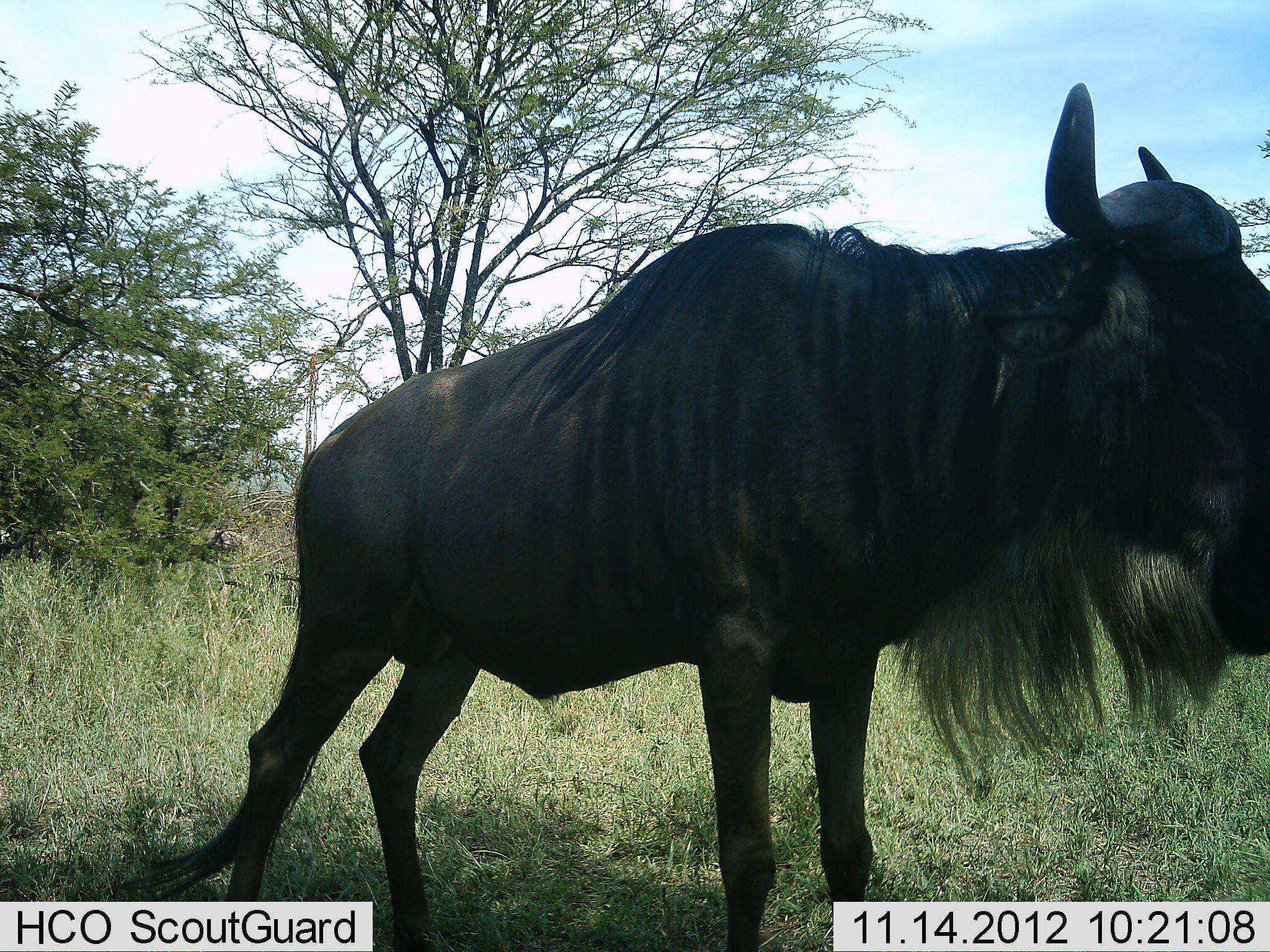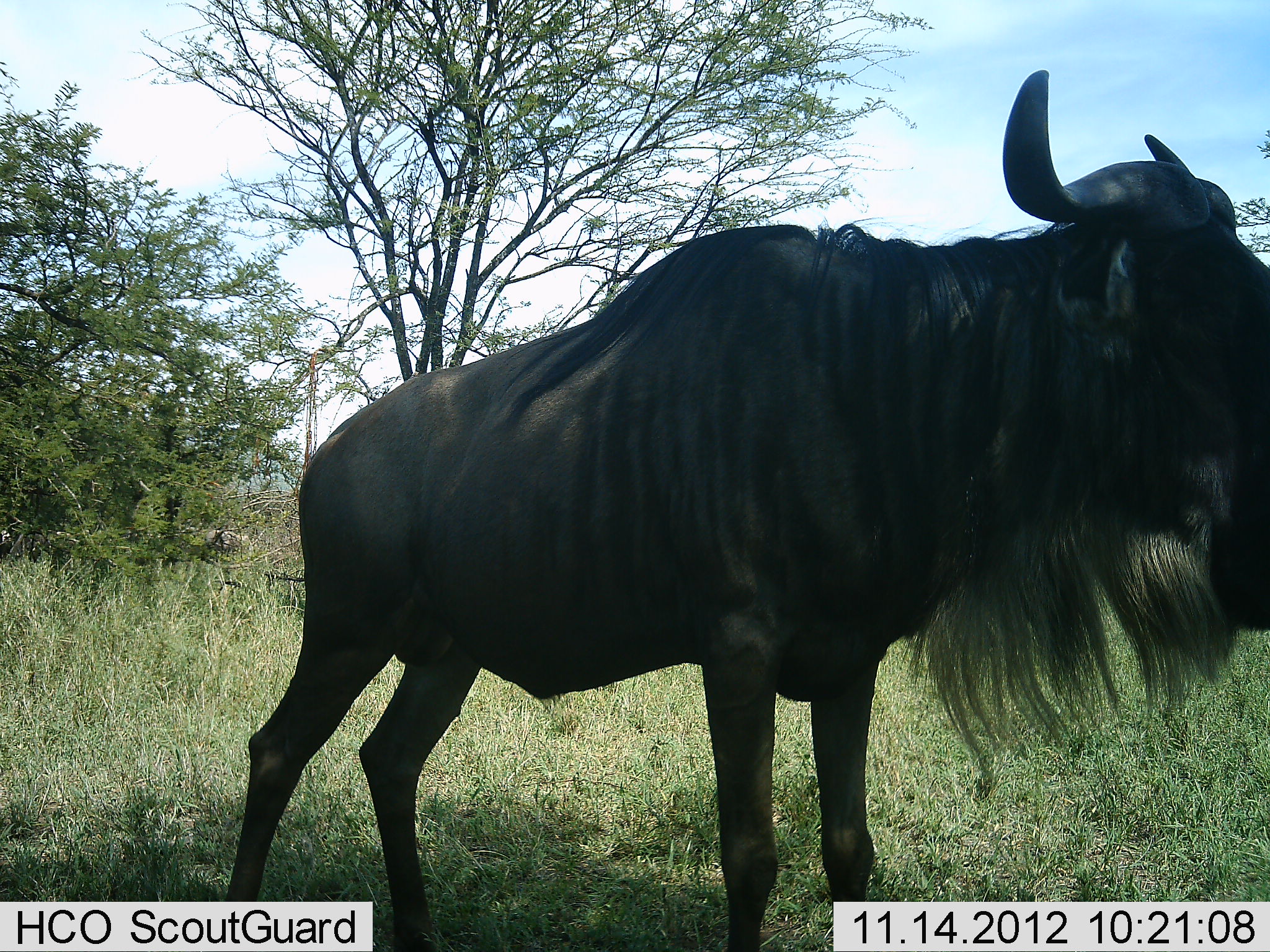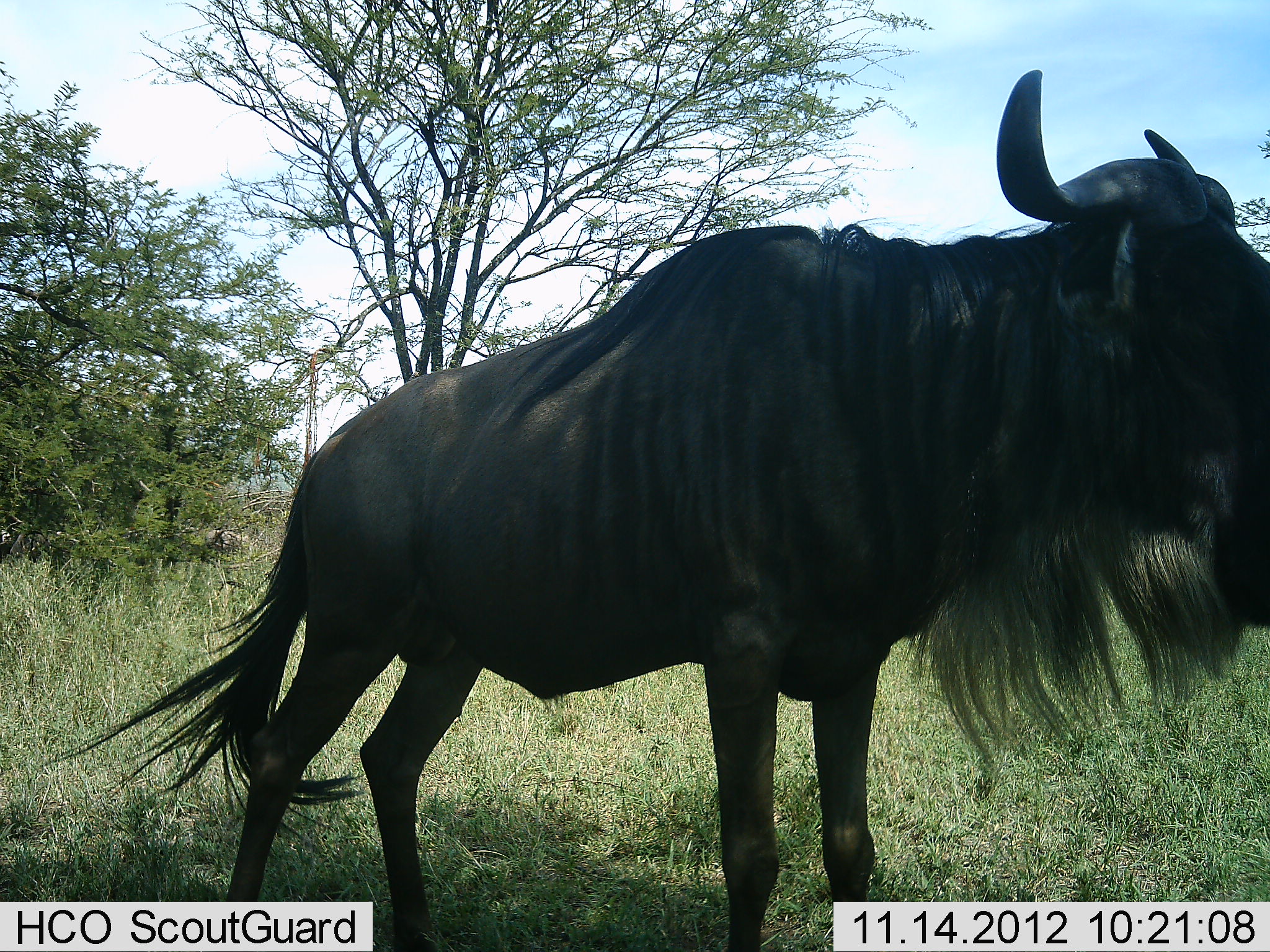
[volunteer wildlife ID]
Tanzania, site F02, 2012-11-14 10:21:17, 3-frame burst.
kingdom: Animalia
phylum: Chordata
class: Mammalia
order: Artiodactyla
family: Bovidae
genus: Connochaetes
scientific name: Connochaetes taurinus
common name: blue wildebeest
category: wildebeest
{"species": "wildebeest (blue wildebeest) (Connochaetes taurinus)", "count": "1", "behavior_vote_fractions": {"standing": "100%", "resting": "0%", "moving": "0%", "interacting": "0%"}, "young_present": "0%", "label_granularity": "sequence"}